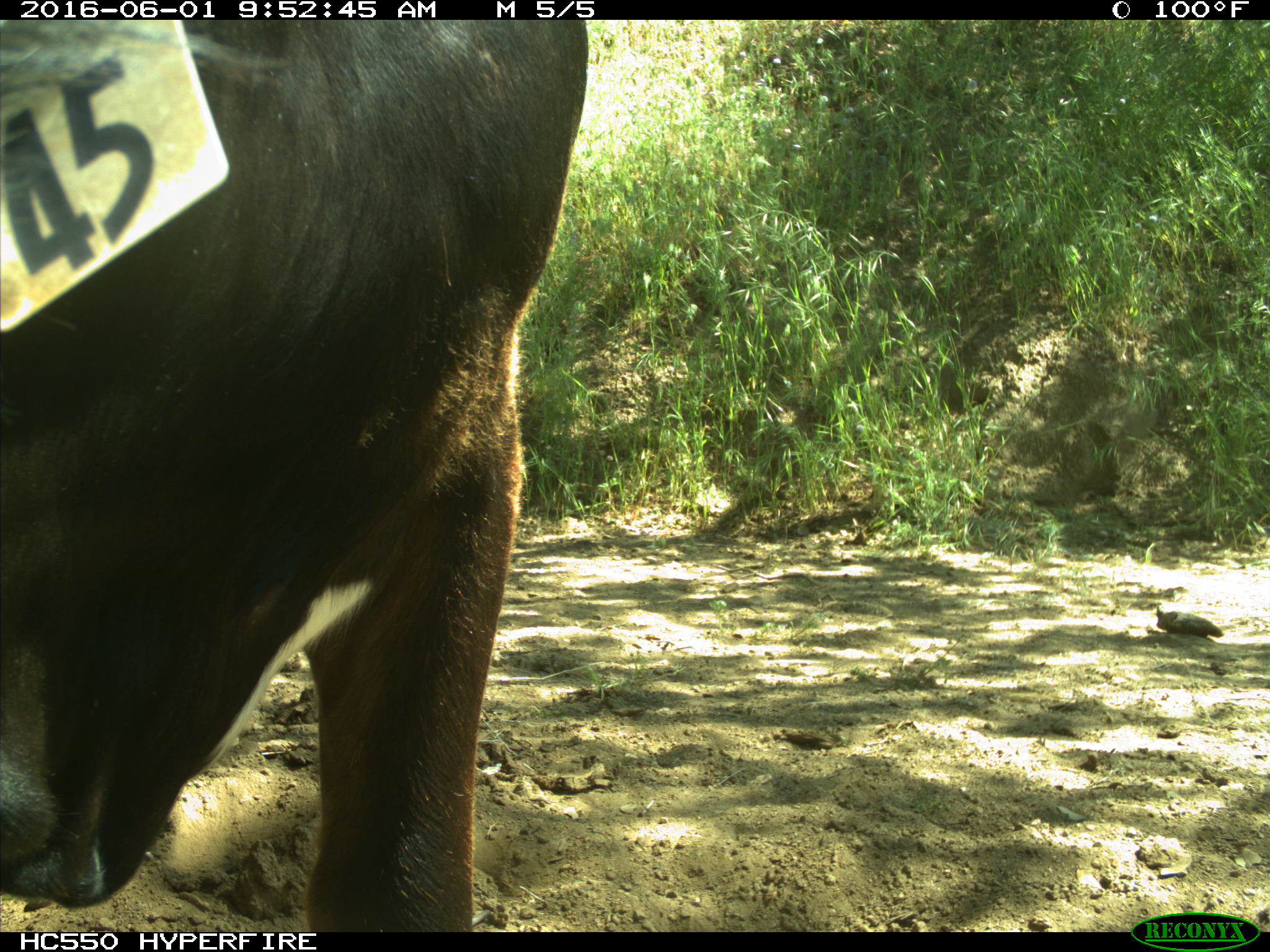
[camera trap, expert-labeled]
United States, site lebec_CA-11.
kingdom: Animalia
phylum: Chordata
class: Mammalia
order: Artiodactyla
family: Bovidae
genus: Bos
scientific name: Bos taurus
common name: domestic cow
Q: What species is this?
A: Bos taurus (domestic cow).